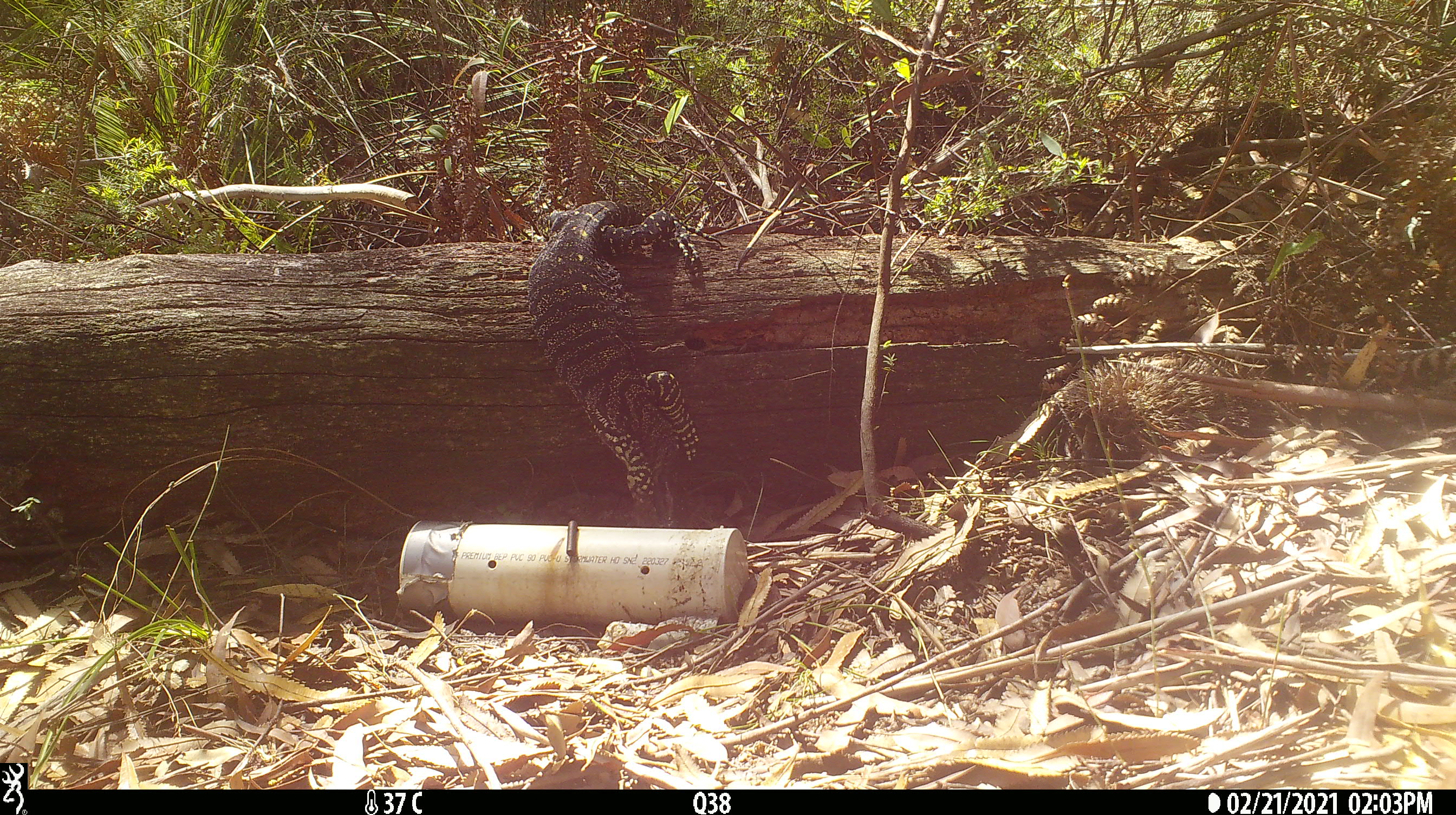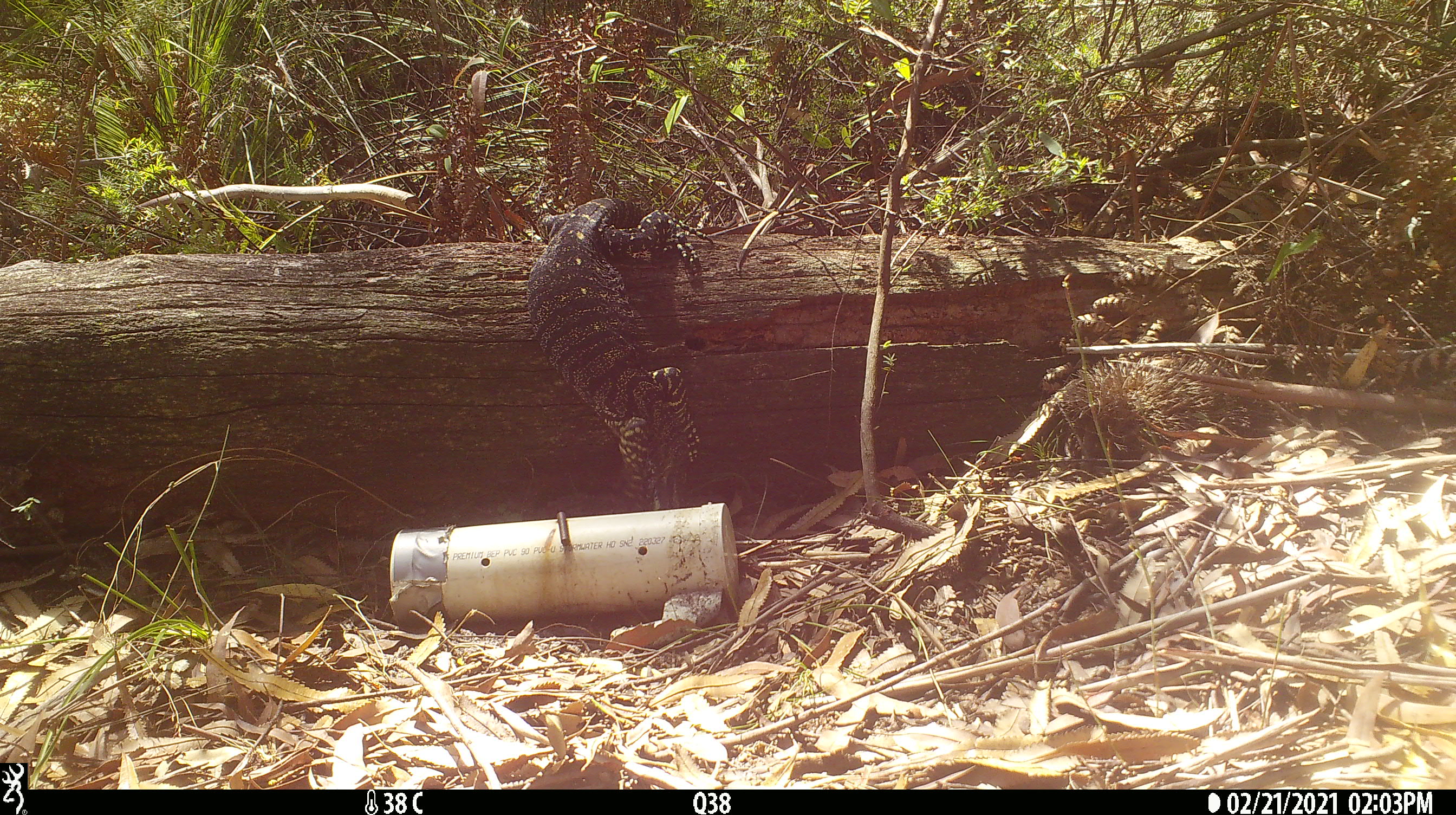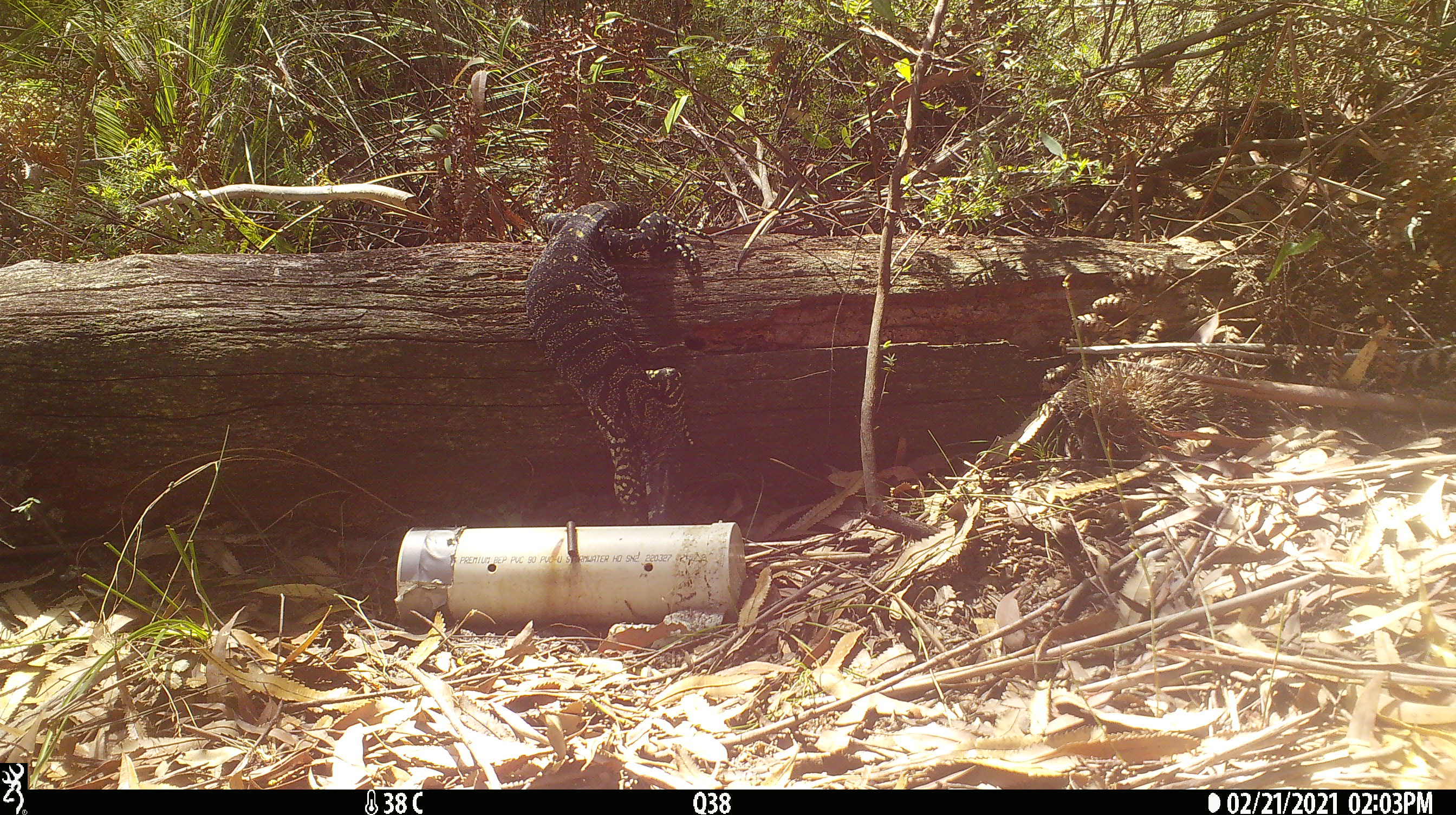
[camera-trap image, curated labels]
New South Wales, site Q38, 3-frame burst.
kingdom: Animalia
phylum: Chordata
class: Reptilia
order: Squamata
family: Varanidae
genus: Varanus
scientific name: Varanus varius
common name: lace monitor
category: goanna